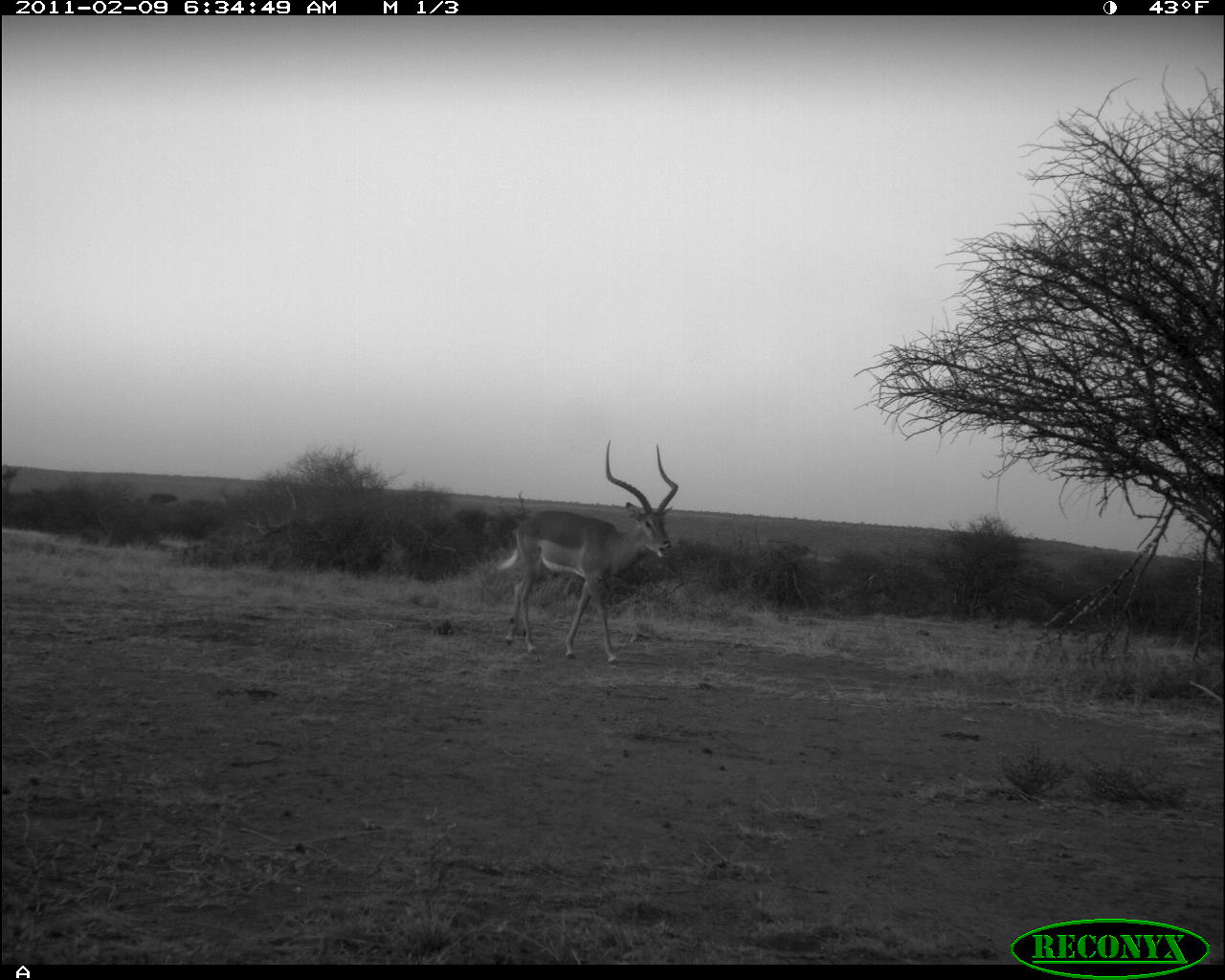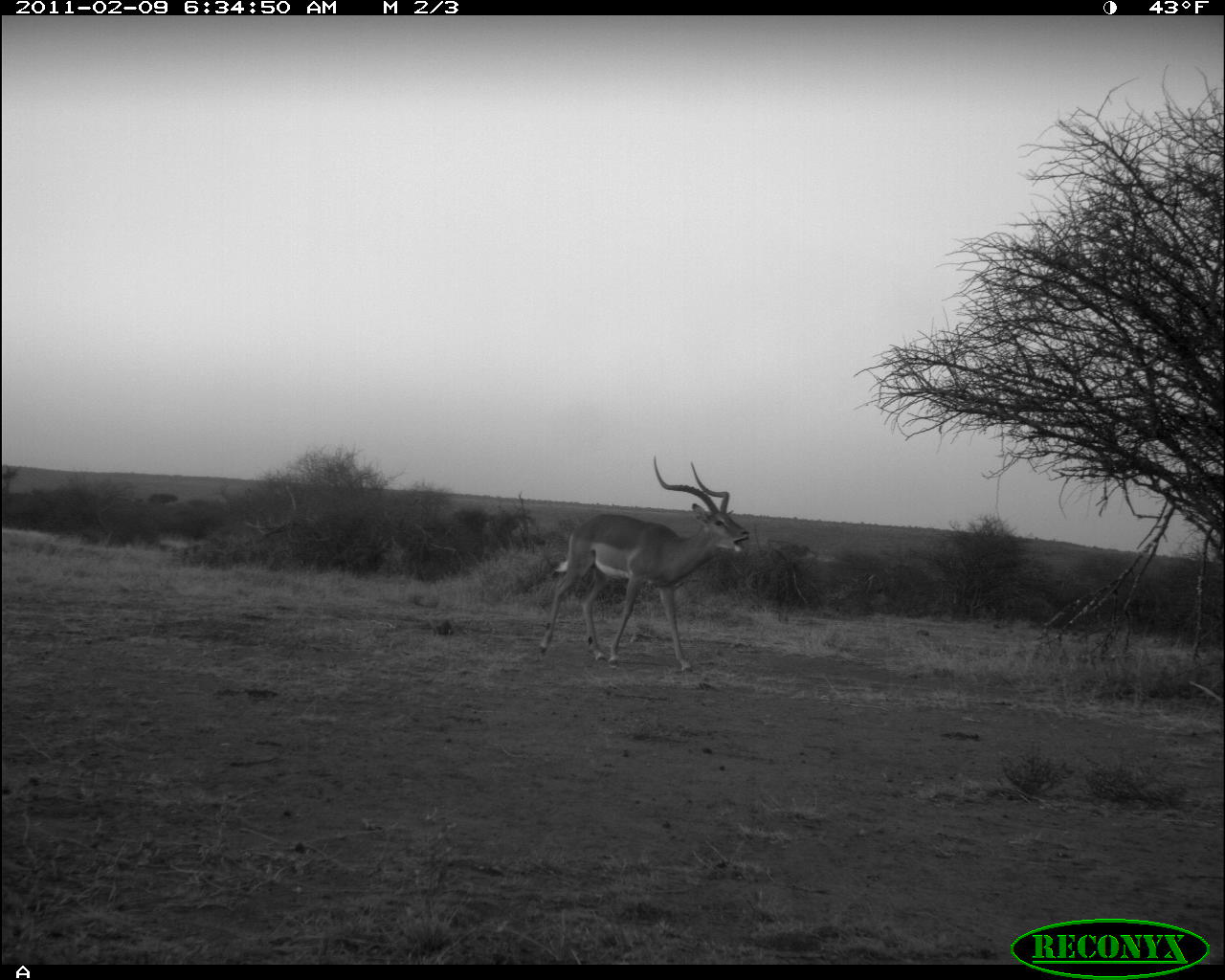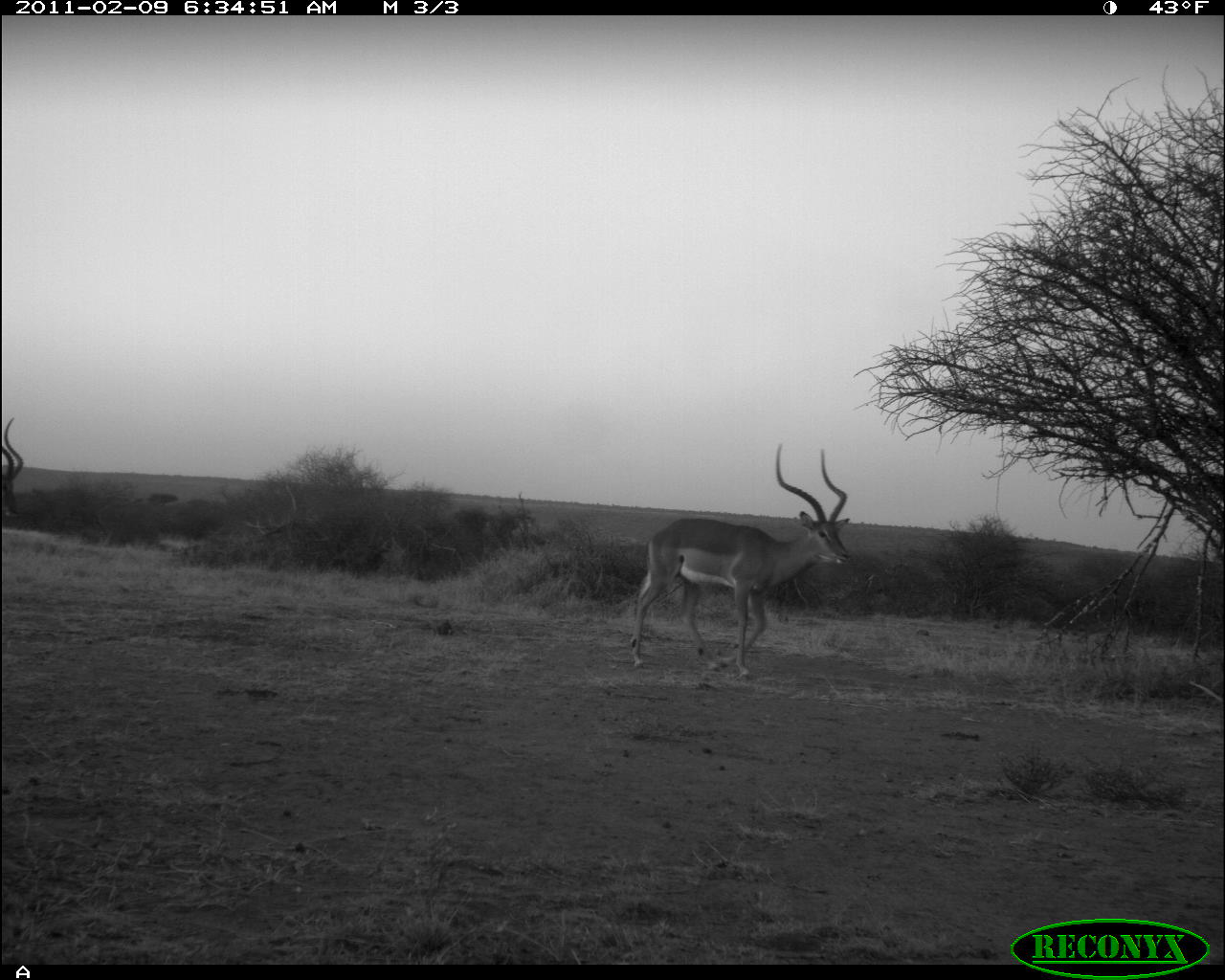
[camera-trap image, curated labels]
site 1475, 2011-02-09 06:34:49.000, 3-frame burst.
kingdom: Animalia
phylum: Chordata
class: Mammalia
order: Artiodactyla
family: Bovidae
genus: Aepyceros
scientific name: Aepyceros melampus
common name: impala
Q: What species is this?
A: Aepyceros melampus (impala).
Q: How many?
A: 1.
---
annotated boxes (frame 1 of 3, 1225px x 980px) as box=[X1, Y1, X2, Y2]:
aepyceros melampus: box=[494, 437, 678, 665]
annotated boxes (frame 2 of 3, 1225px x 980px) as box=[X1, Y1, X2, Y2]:
aepyceros melampus: box=[538, 452, 749, 673]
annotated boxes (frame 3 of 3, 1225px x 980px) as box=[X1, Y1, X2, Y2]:
aepyceros melampus: box=[629, 440, 853, 683]; box=[1, 416, 24, 515]